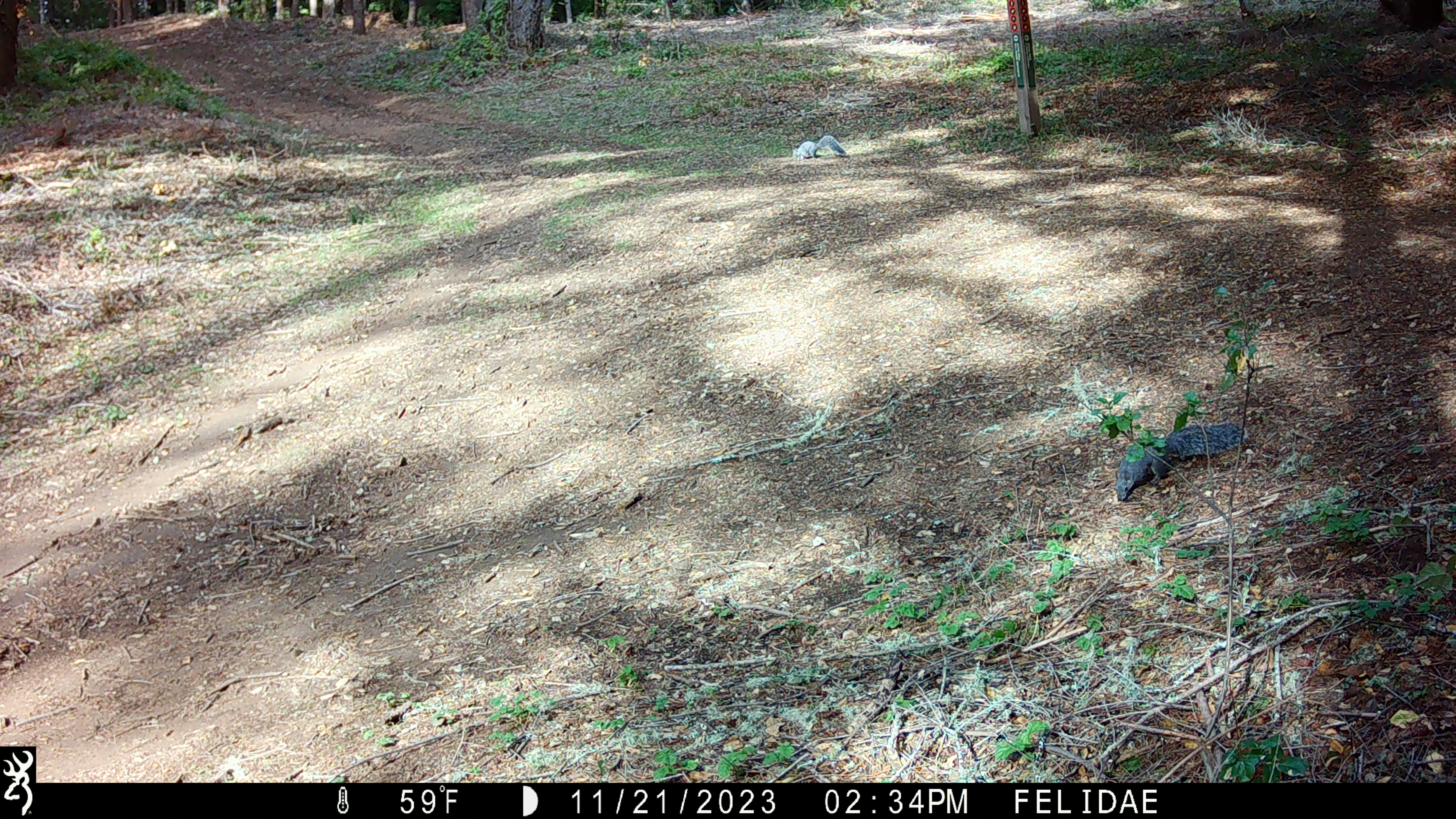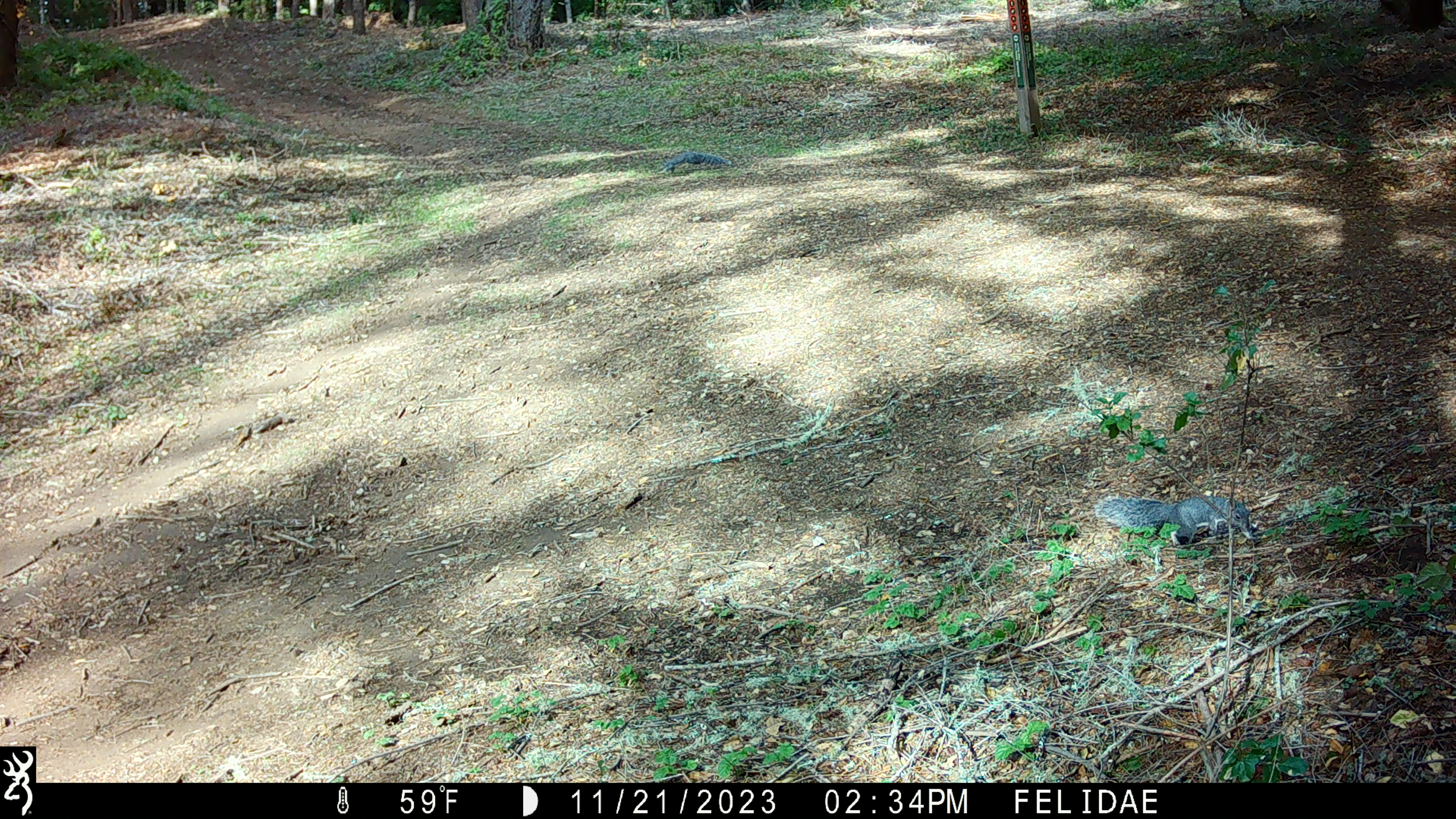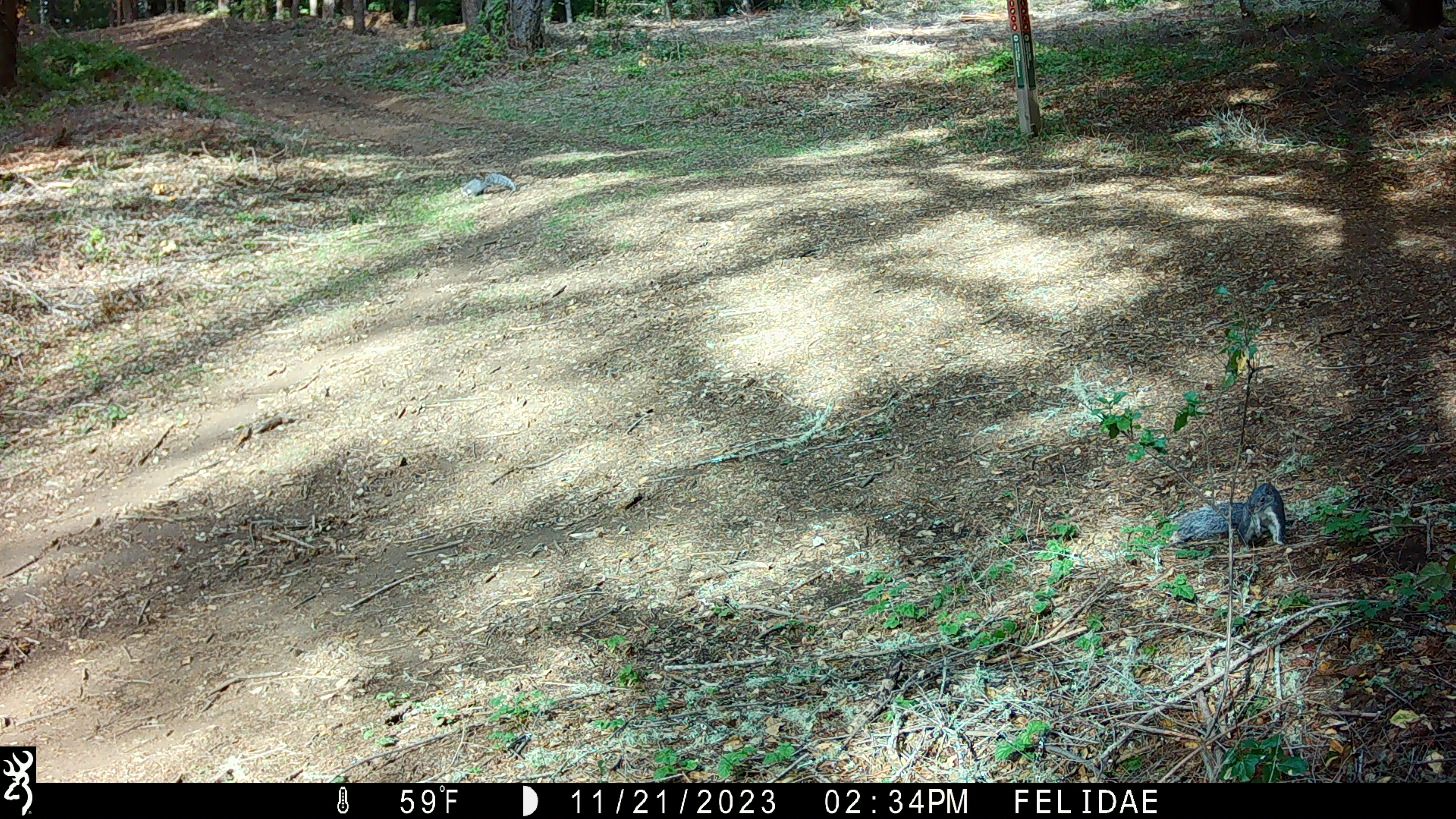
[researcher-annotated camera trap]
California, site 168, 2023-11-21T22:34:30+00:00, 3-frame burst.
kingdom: Animalia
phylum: Chordata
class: Mammalia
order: Rodentia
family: Sciuridae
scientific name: Sciuridae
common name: squirrel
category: unknown squirrel